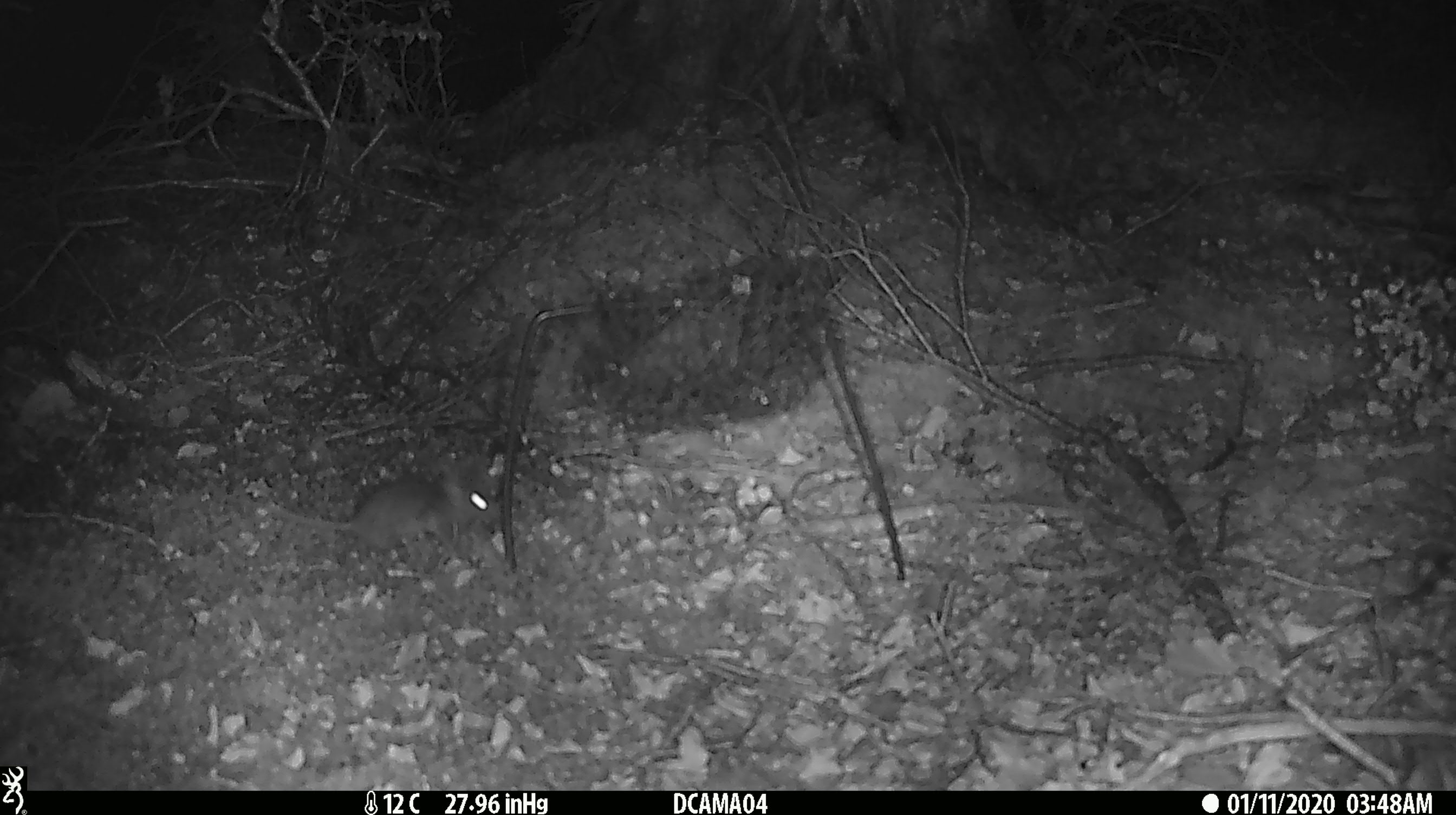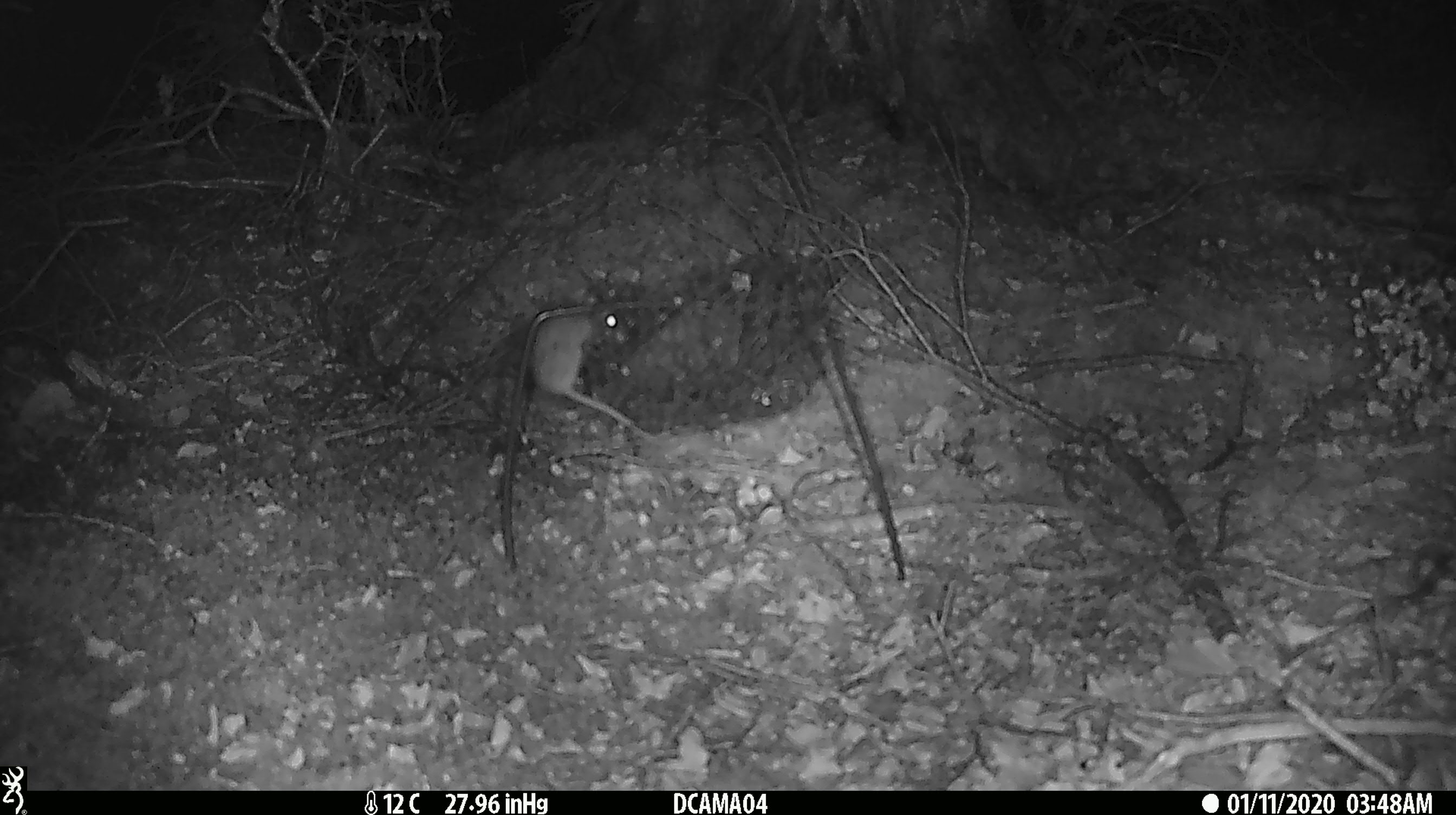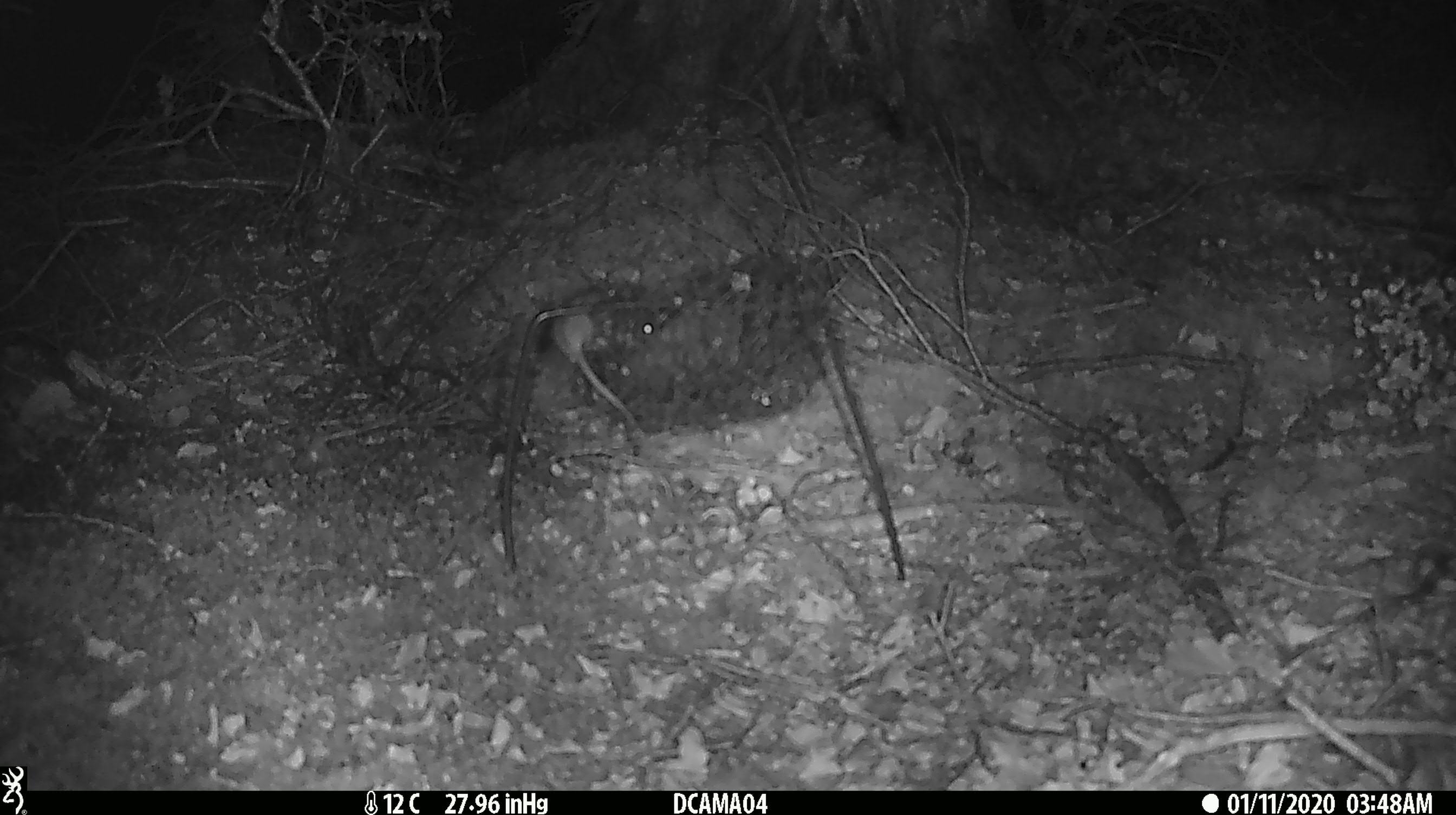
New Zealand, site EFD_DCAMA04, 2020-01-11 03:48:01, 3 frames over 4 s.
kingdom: Animalia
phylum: Chordata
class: Mammalia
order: Rodentia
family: Muridae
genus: Mus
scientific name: Mus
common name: mouse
Mouse (Mus).